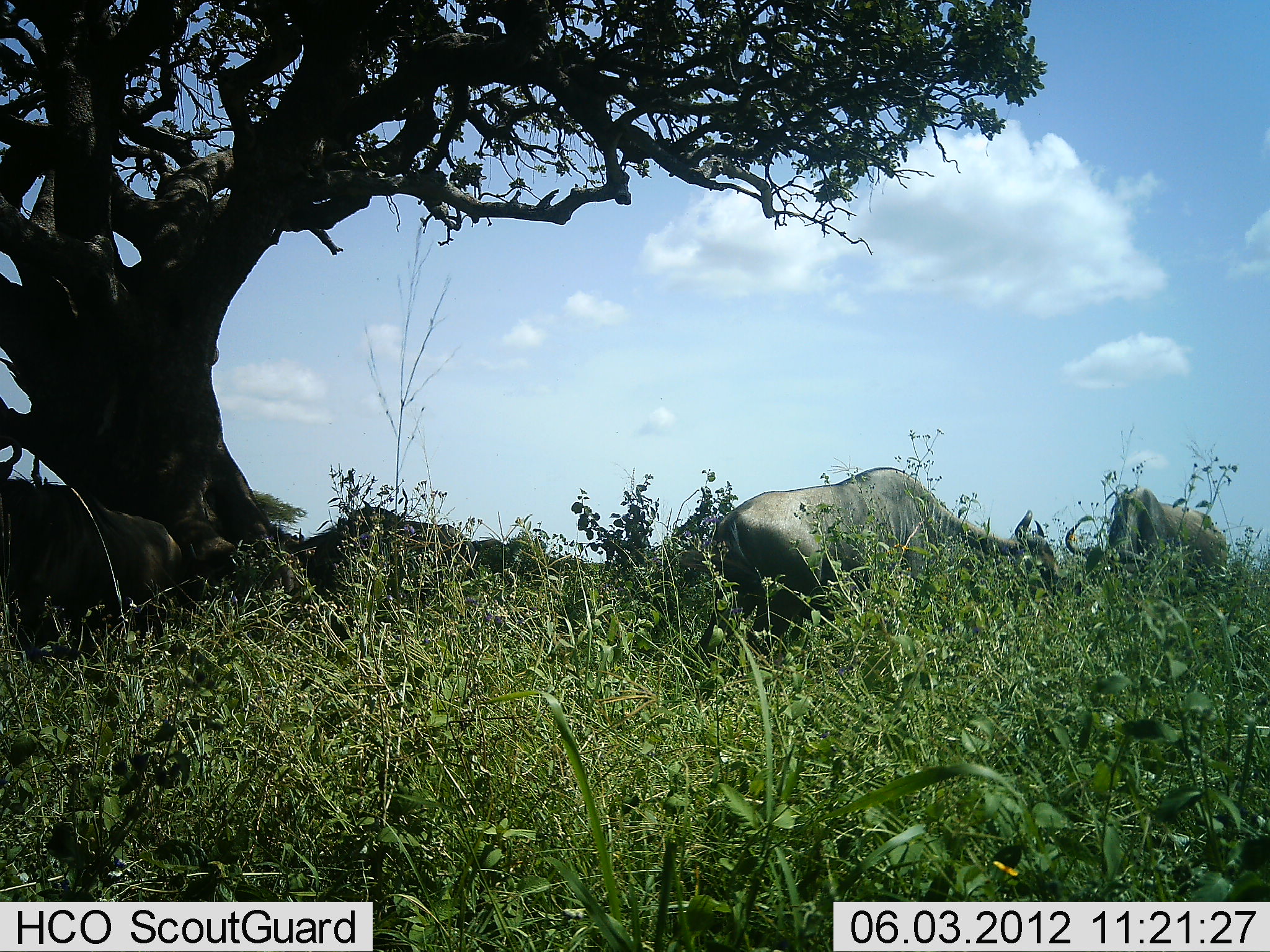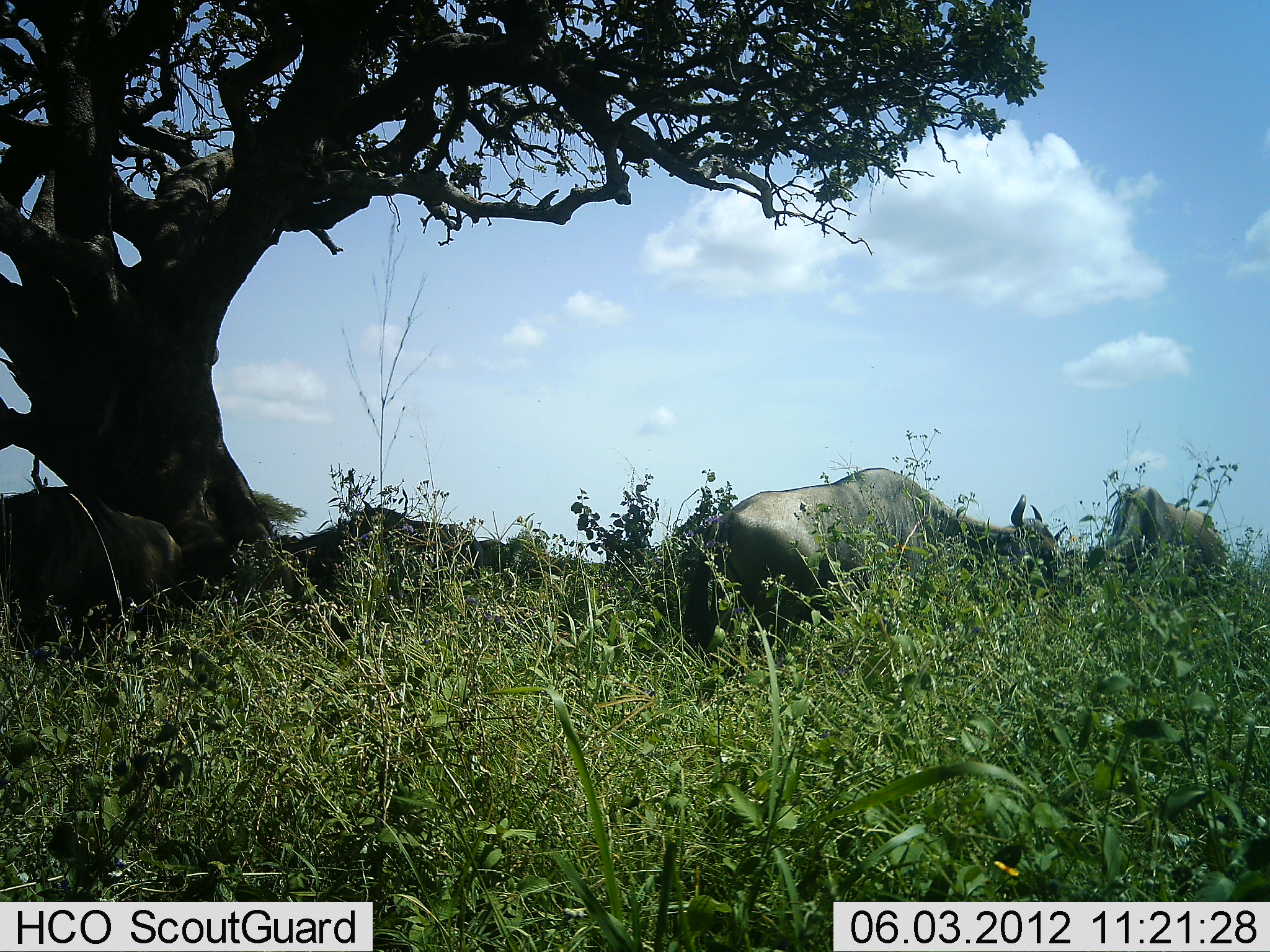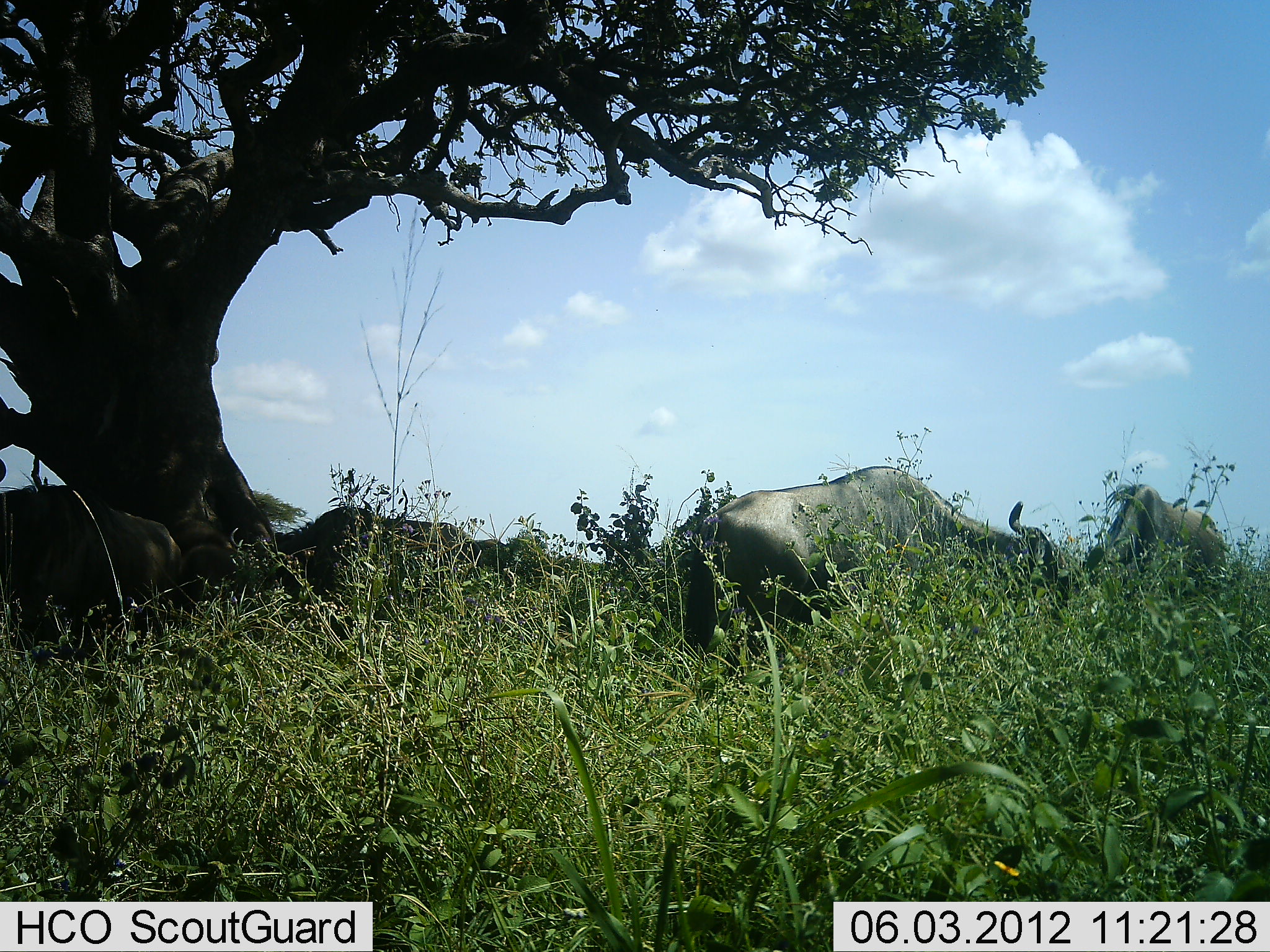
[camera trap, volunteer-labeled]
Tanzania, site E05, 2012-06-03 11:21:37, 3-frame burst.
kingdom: Animalia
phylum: Chordata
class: Mammalia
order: Artiodactyla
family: Bovidae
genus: Connochaetes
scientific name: Connochaetes taurinus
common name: blue wildebeest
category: wildebeest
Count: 5.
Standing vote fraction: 20%.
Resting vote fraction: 20%.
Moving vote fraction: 0%.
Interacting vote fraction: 0%.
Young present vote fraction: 0%.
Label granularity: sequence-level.